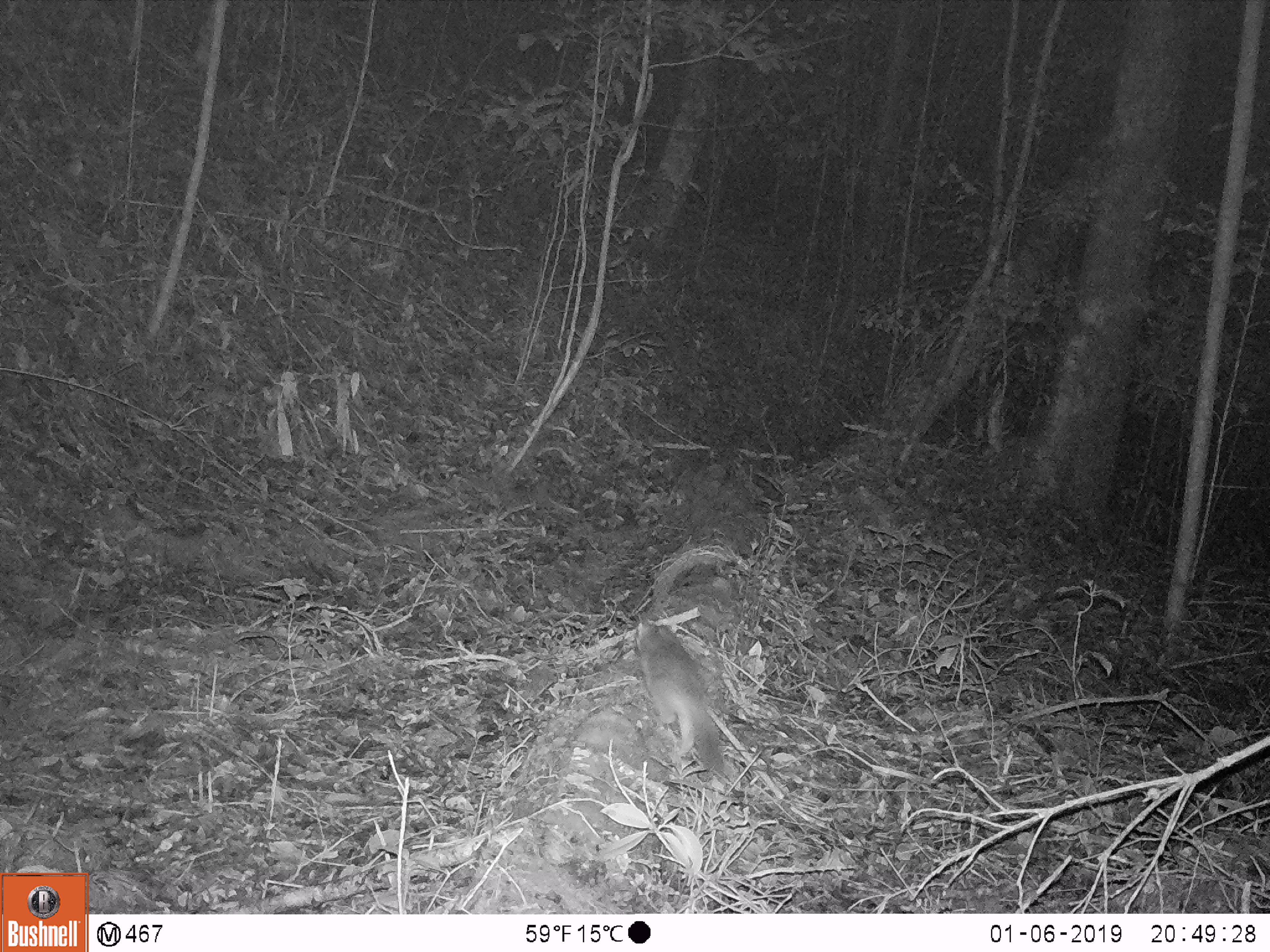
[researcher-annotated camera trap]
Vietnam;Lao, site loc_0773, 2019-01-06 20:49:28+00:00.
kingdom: Animalia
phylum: Chordata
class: Mammalia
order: Carnivora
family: Mustelidae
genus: Melogale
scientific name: Melogale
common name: ferret badger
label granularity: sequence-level